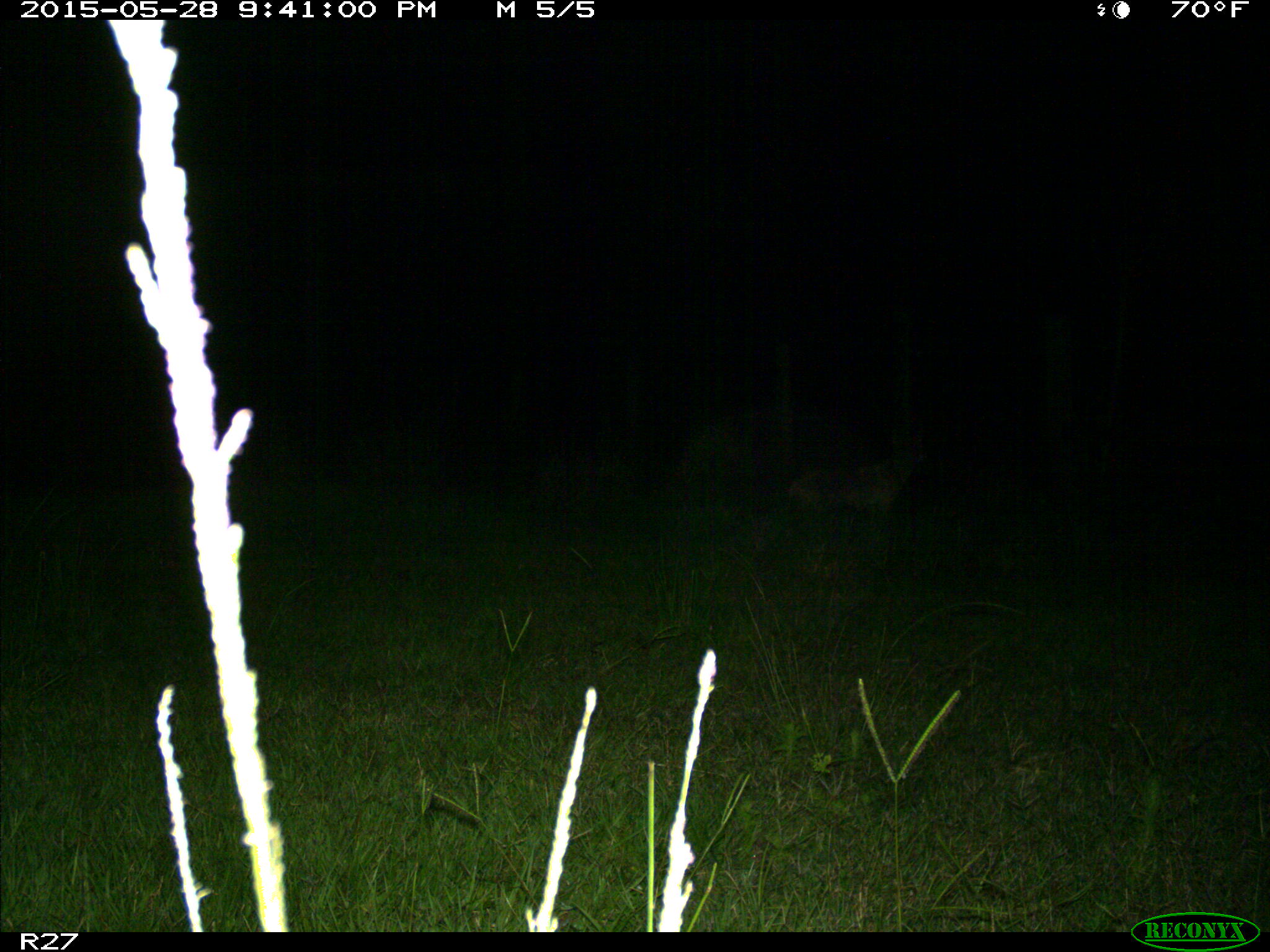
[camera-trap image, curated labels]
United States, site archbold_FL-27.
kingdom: Animalia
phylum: Chordata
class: Mammalia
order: Carnivora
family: Canidae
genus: Canis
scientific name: Canis latrans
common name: coyote